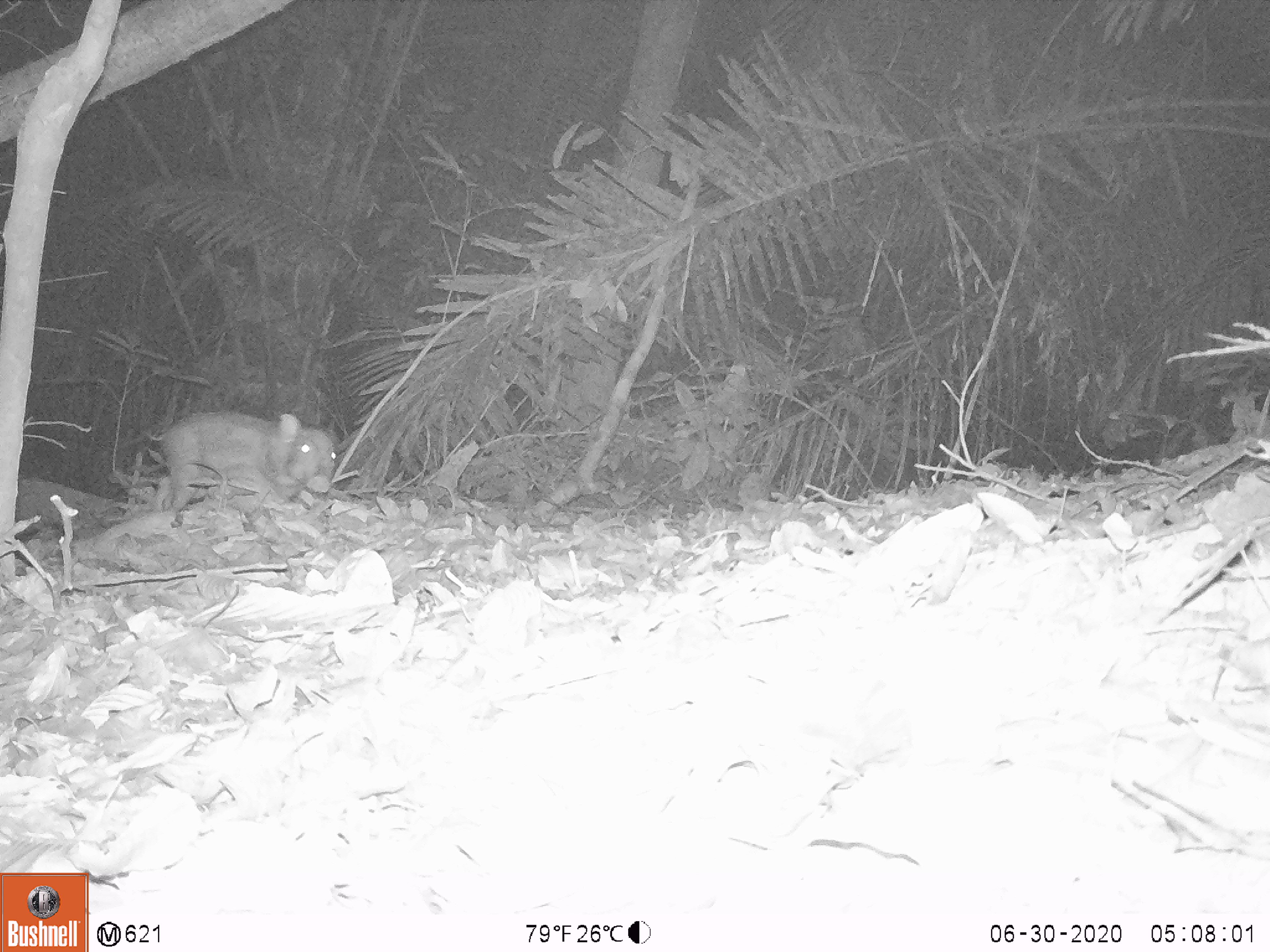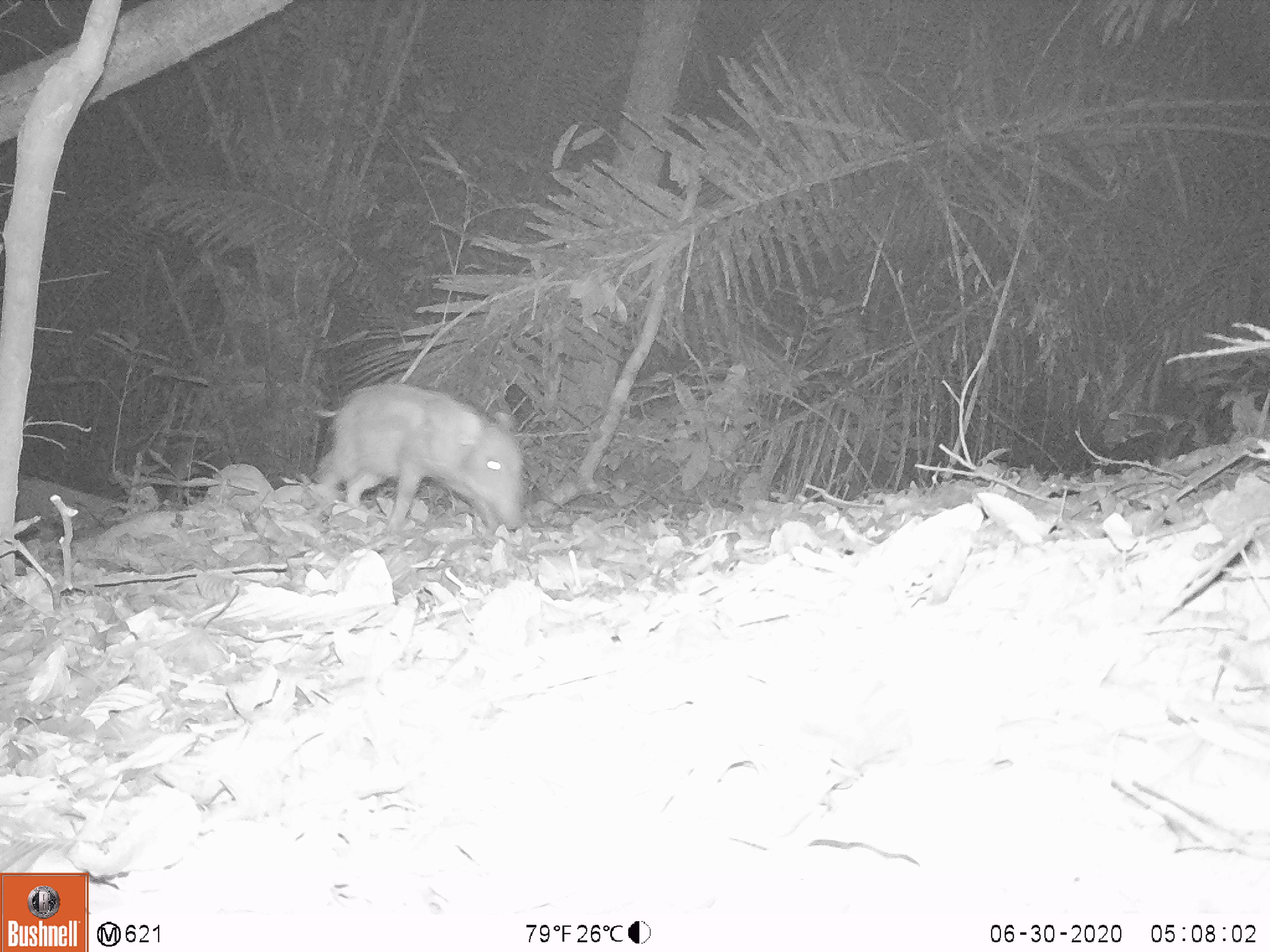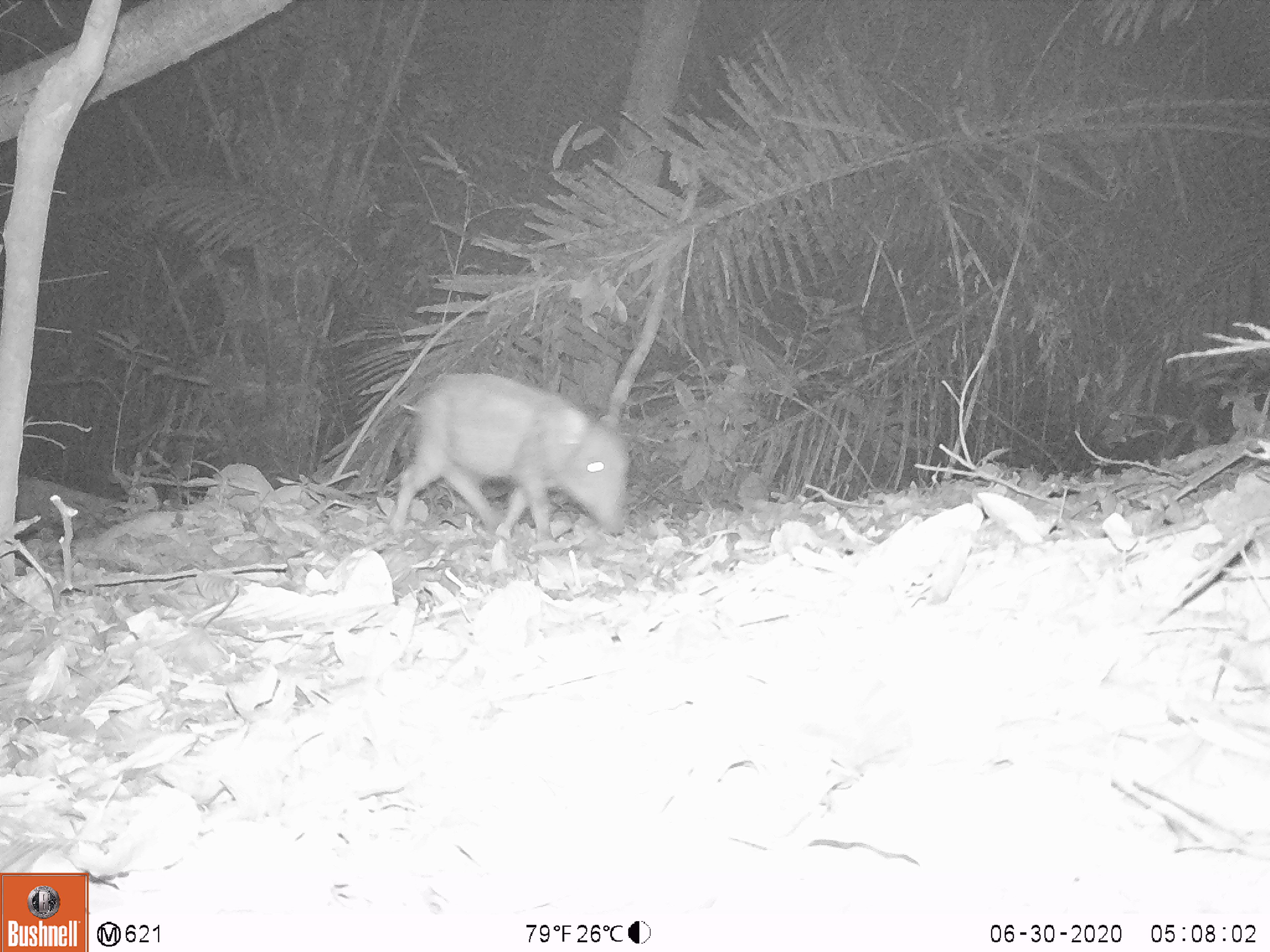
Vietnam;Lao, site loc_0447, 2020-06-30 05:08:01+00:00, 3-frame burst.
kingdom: Animalia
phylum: Chordata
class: Mammalia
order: Artiodactyla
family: Suidae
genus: Sus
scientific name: Sus scrofa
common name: eurasian wild pig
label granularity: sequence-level